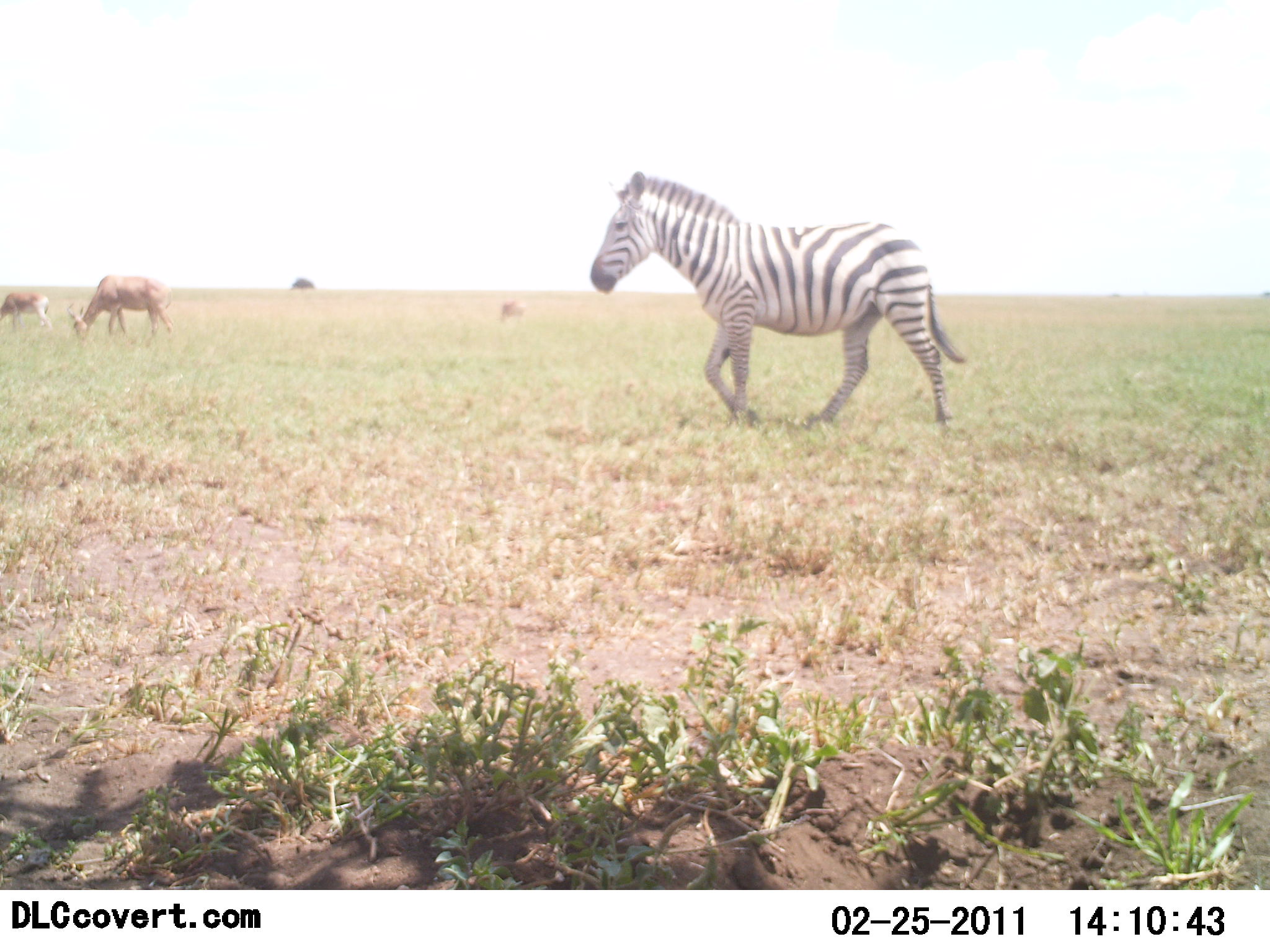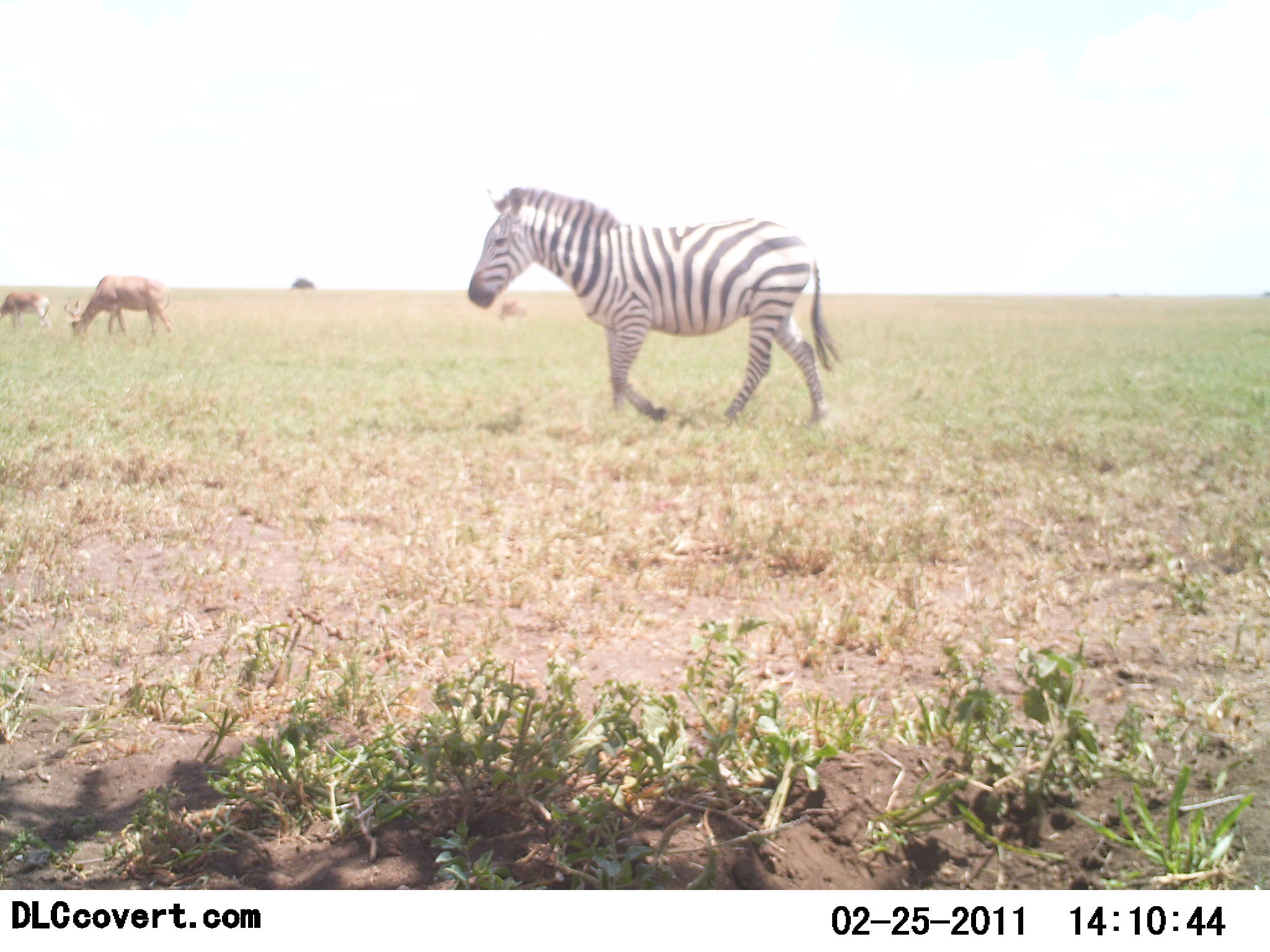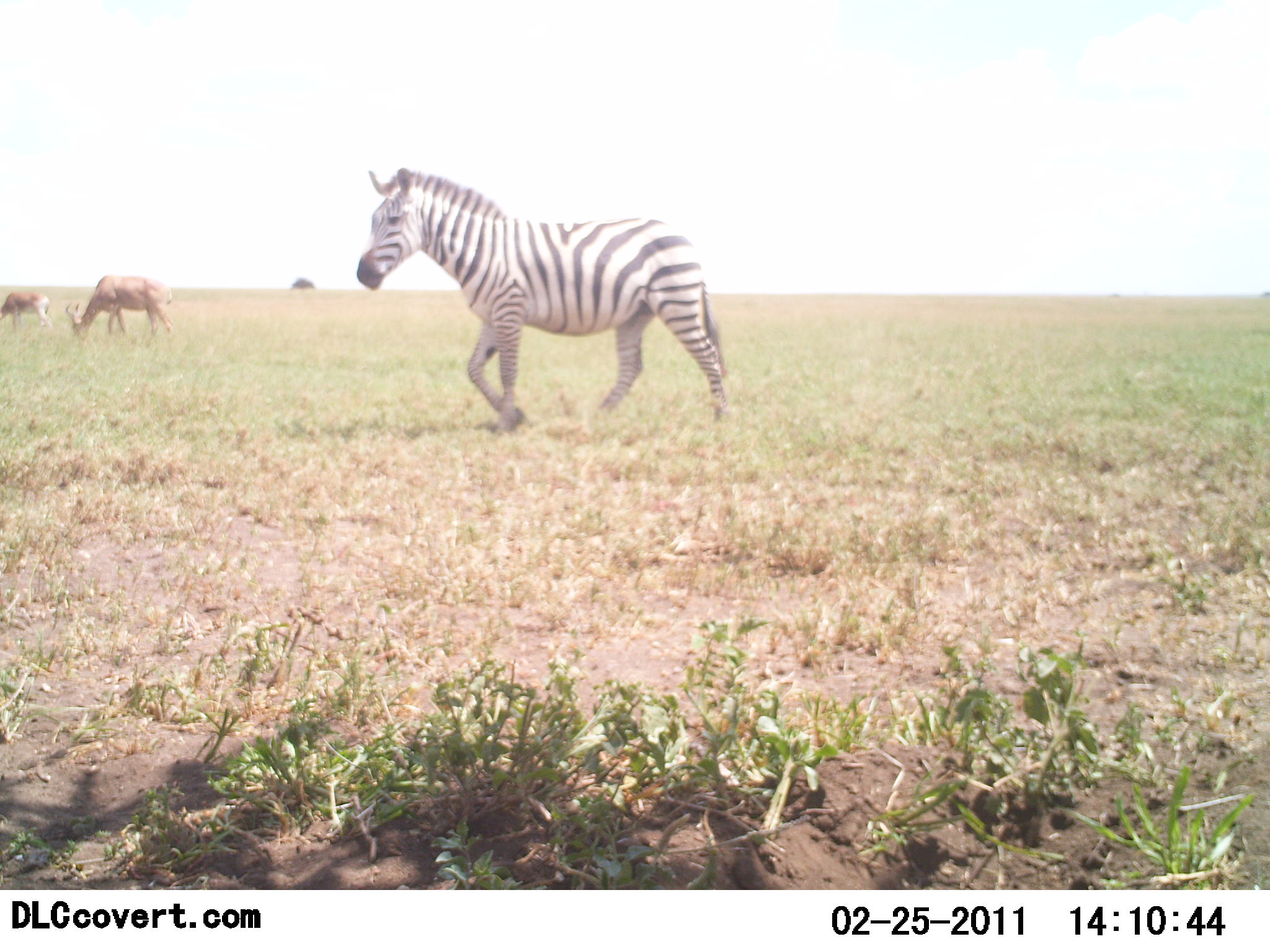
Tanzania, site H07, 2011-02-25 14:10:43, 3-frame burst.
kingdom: Animalia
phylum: Chordata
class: Mammalia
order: Artiodactyla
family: Bovidae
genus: Alcelaphus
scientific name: Alcelaphus buselaphus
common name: hartebeest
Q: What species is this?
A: Hartebeest (Alcelaphus buselaphus).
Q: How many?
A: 2.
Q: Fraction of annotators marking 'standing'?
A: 18%.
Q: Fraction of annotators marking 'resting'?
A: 0%.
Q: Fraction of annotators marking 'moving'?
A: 0%.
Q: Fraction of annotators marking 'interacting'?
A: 0%.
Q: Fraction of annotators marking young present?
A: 0%.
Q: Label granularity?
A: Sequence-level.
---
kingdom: Animalia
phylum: Chordata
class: Mammalia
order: Perissodactyla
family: Equidae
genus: Equus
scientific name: Equus quagga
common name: plains zebra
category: zebra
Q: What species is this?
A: Zebra (plains zebra) (Equus quagga).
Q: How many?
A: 1.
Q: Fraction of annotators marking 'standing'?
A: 4%.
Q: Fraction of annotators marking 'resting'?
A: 0%.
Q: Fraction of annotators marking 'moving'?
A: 92%.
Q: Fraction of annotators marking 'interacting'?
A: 4%.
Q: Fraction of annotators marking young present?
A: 0%.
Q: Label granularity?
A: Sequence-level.